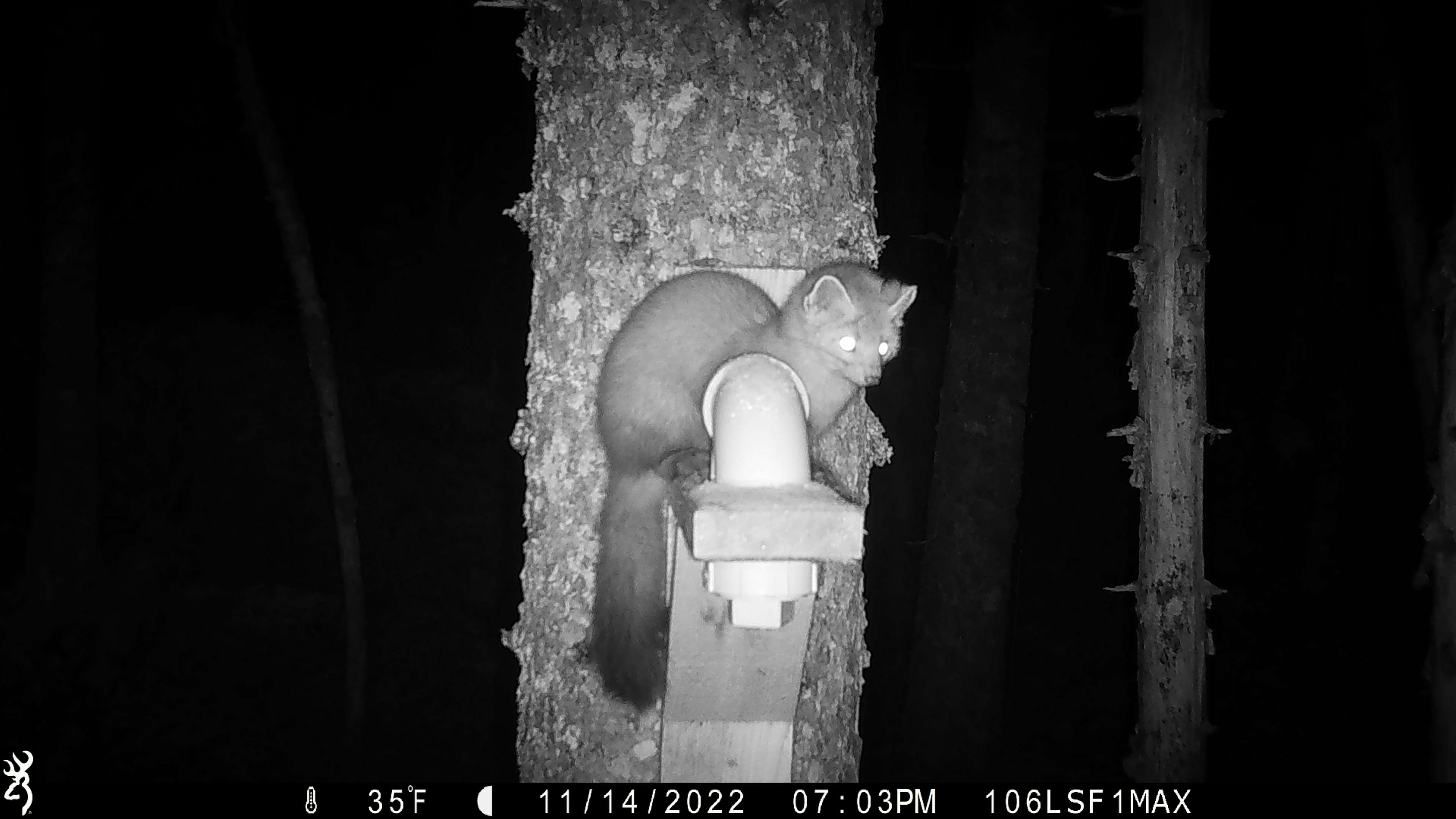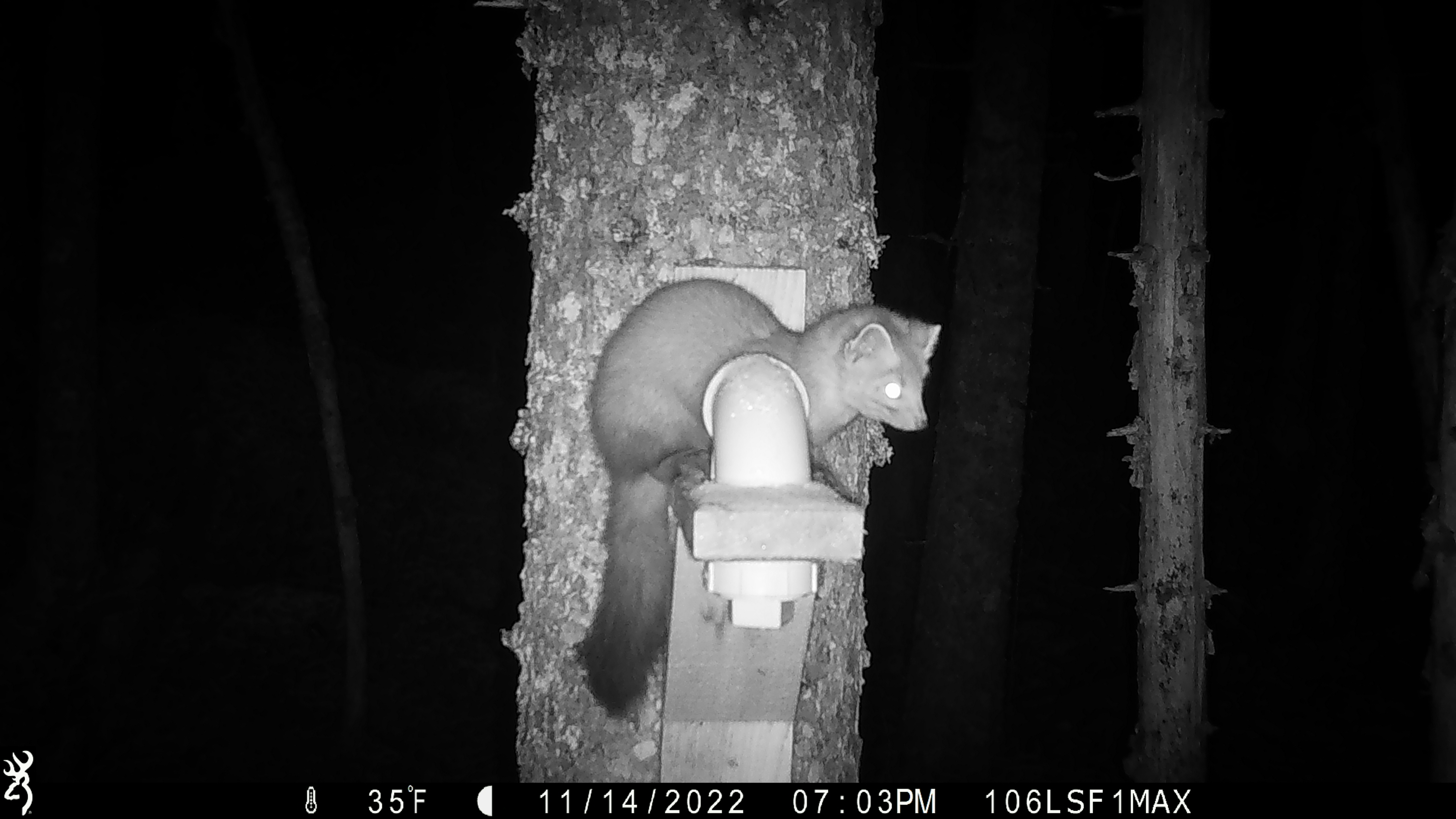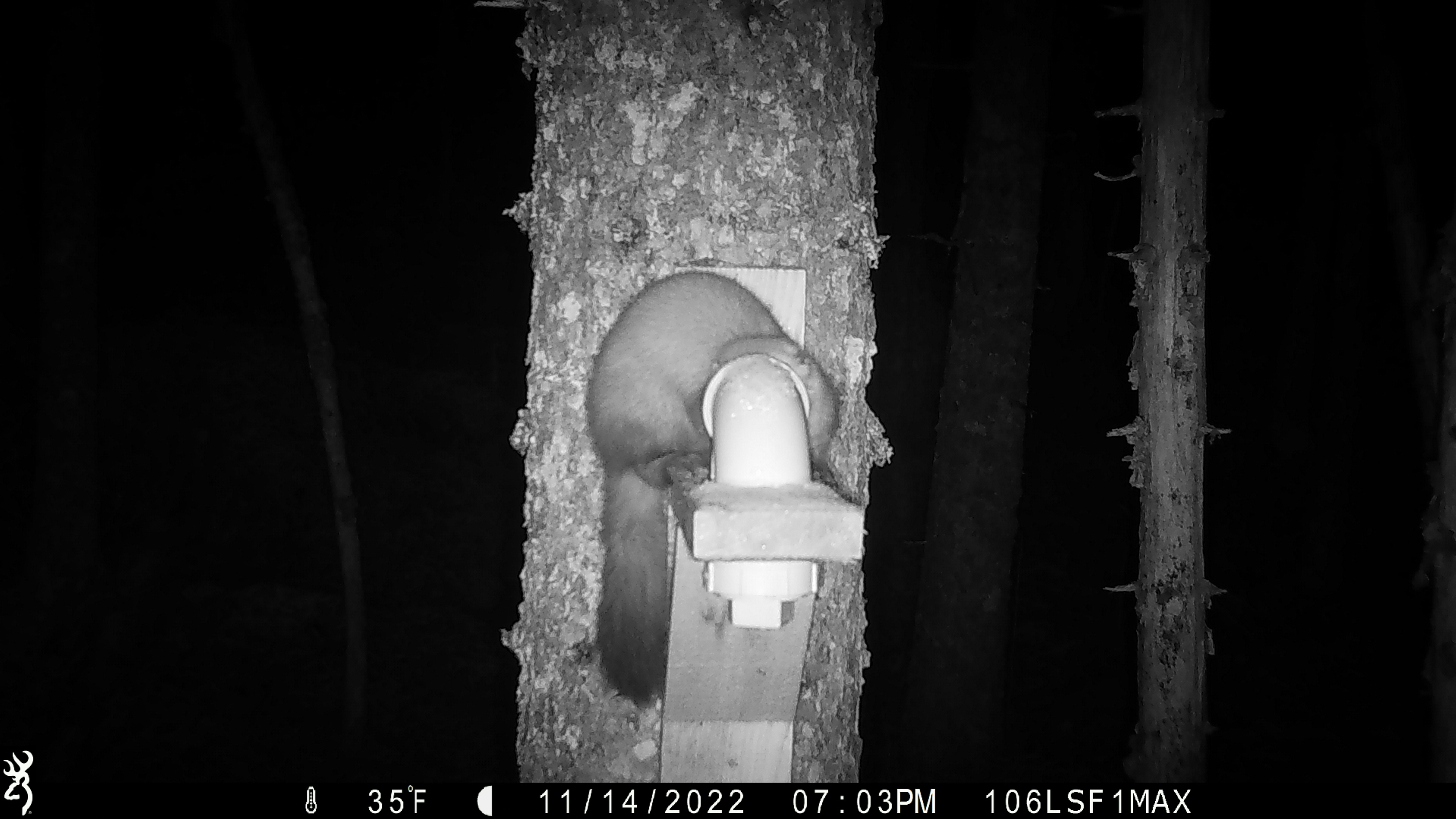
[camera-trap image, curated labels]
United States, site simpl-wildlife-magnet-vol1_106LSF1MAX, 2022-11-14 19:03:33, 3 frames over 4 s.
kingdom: Animalia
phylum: Chordata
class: Mammalia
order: Carnivora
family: Mustelidae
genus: Martes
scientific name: Martes americana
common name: american marten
American marten (Martes americana).